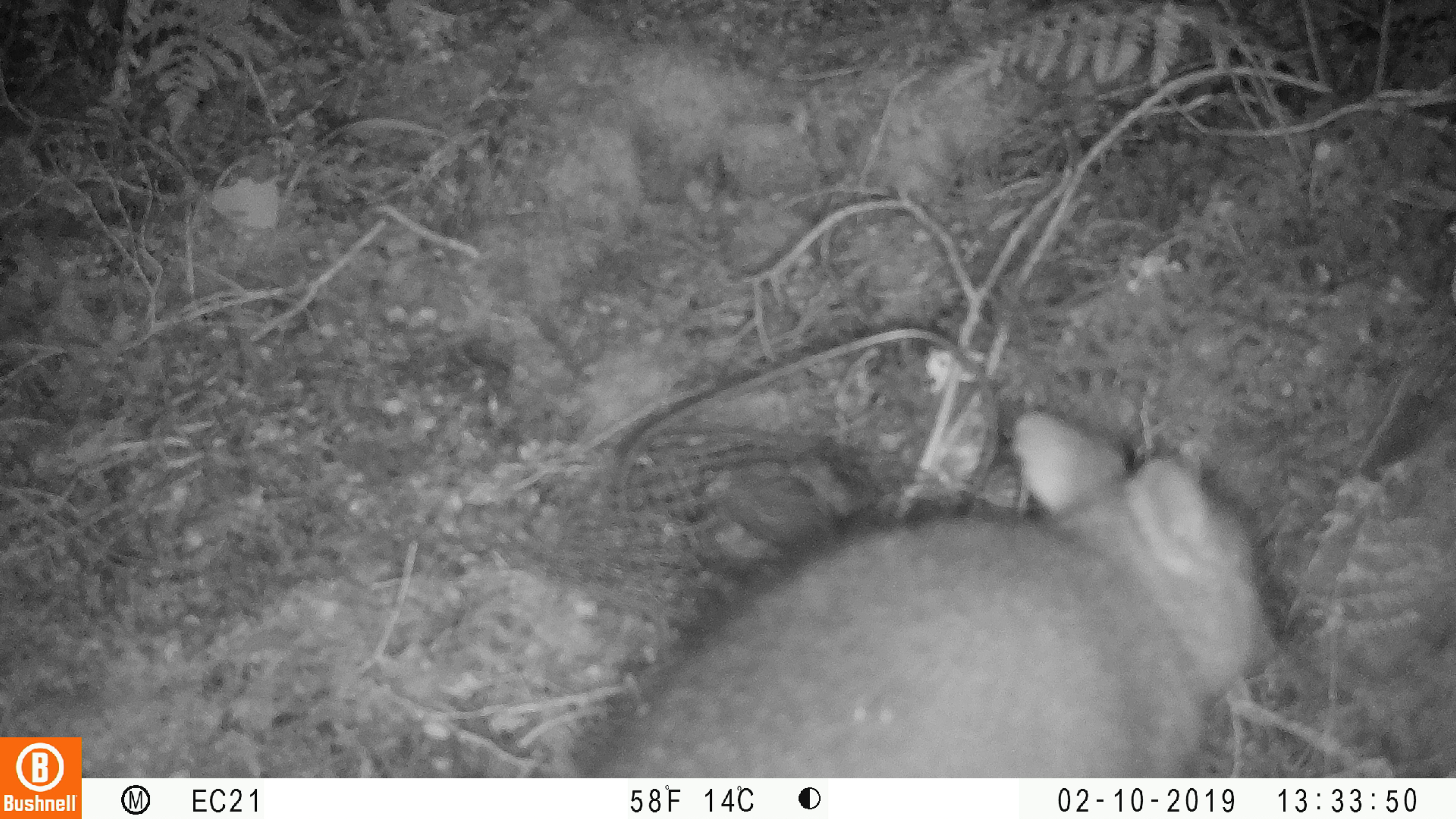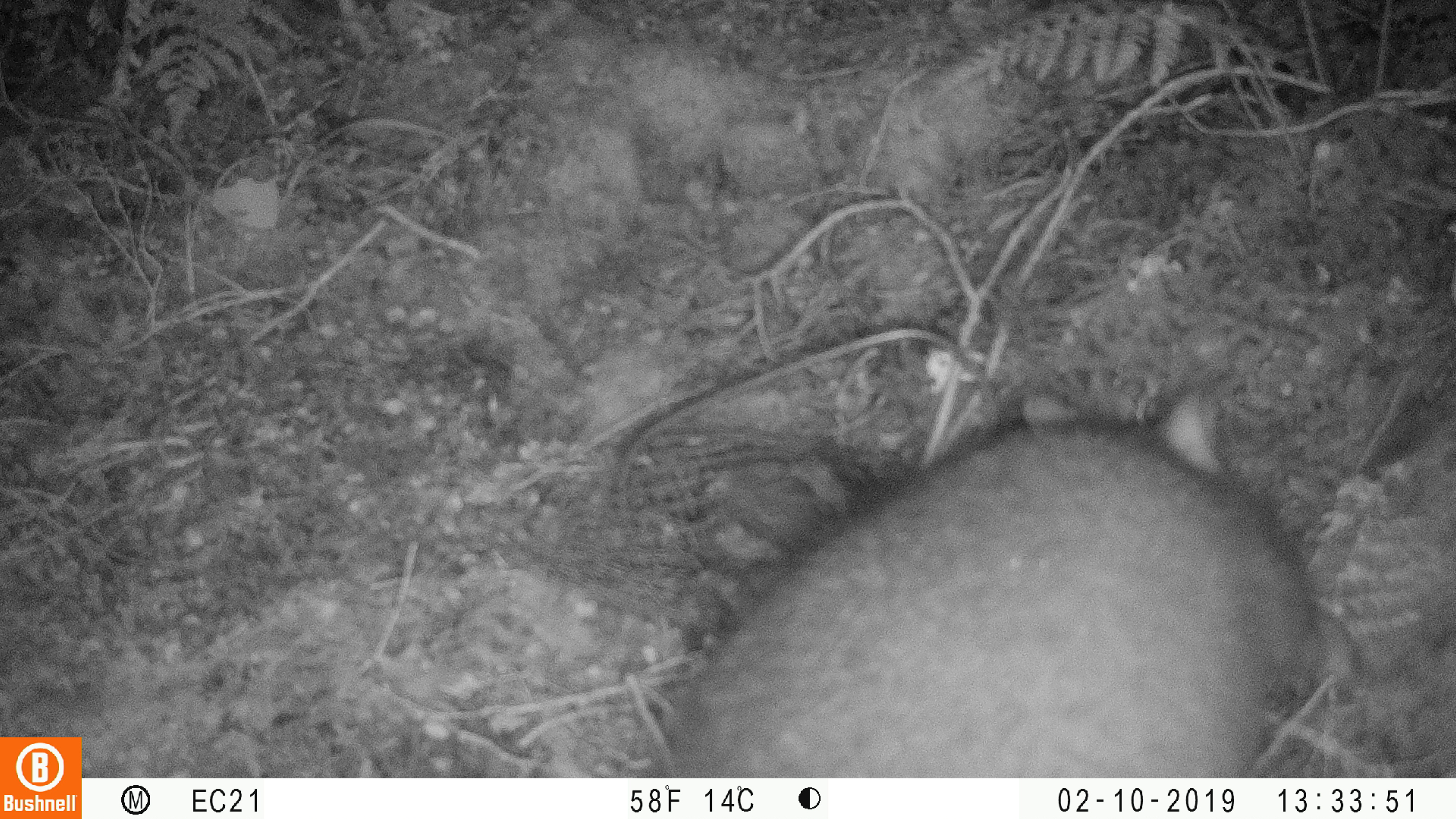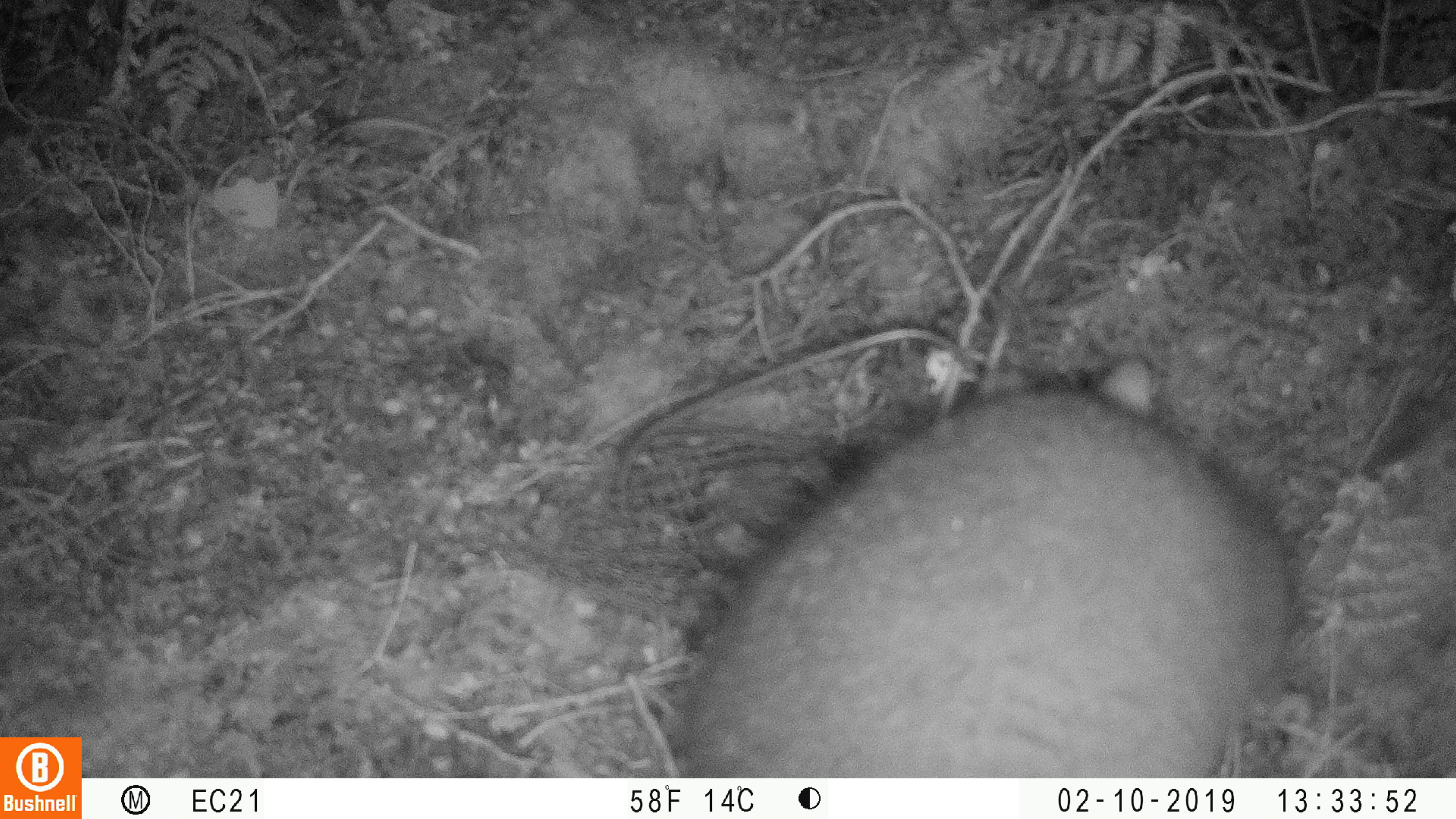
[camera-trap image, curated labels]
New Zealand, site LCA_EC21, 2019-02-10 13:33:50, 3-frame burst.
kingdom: Animalia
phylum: Chordata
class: Mammalia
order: Diprotodontia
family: Phalangeridae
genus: Trichosurus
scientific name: Trichosurus vulpecula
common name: common brushtail possum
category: possum